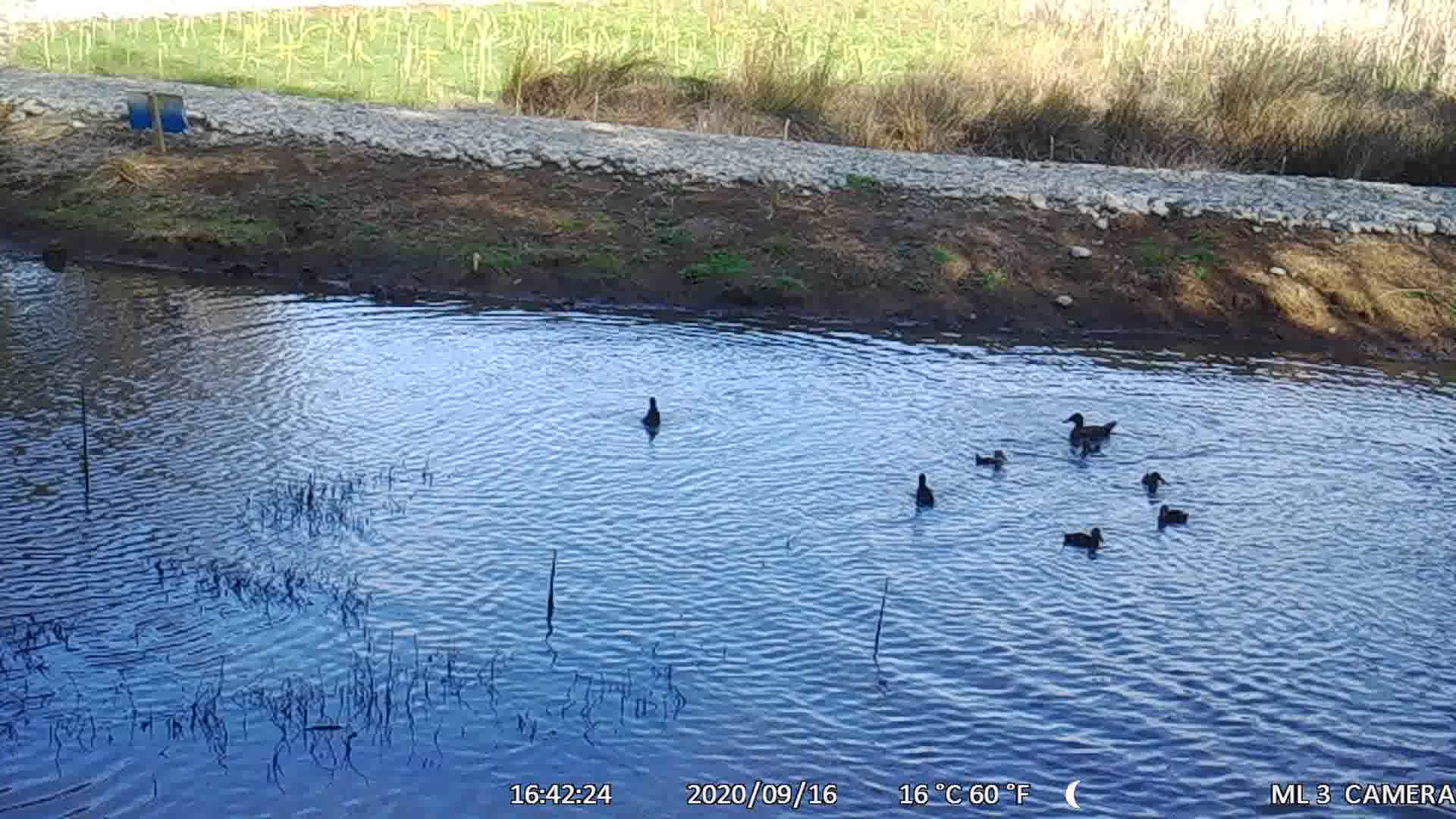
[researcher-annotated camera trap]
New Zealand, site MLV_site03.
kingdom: Animalia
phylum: Chordata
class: Aves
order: Anseriformes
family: Anatidae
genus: Anas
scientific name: Anas chlorotis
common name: brown teal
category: pateke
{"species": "pateke (brown teal) (Anas chlorotis)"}